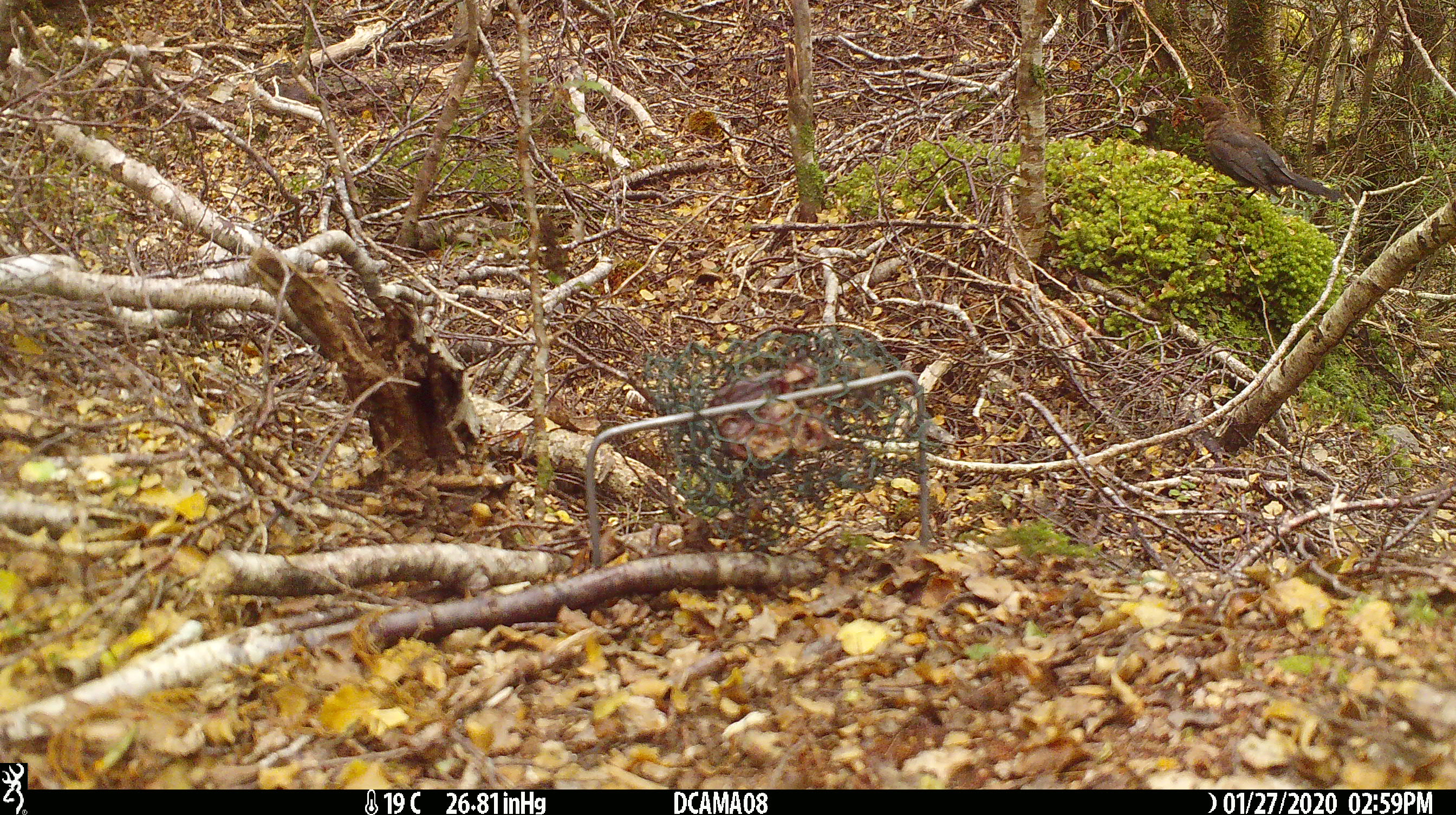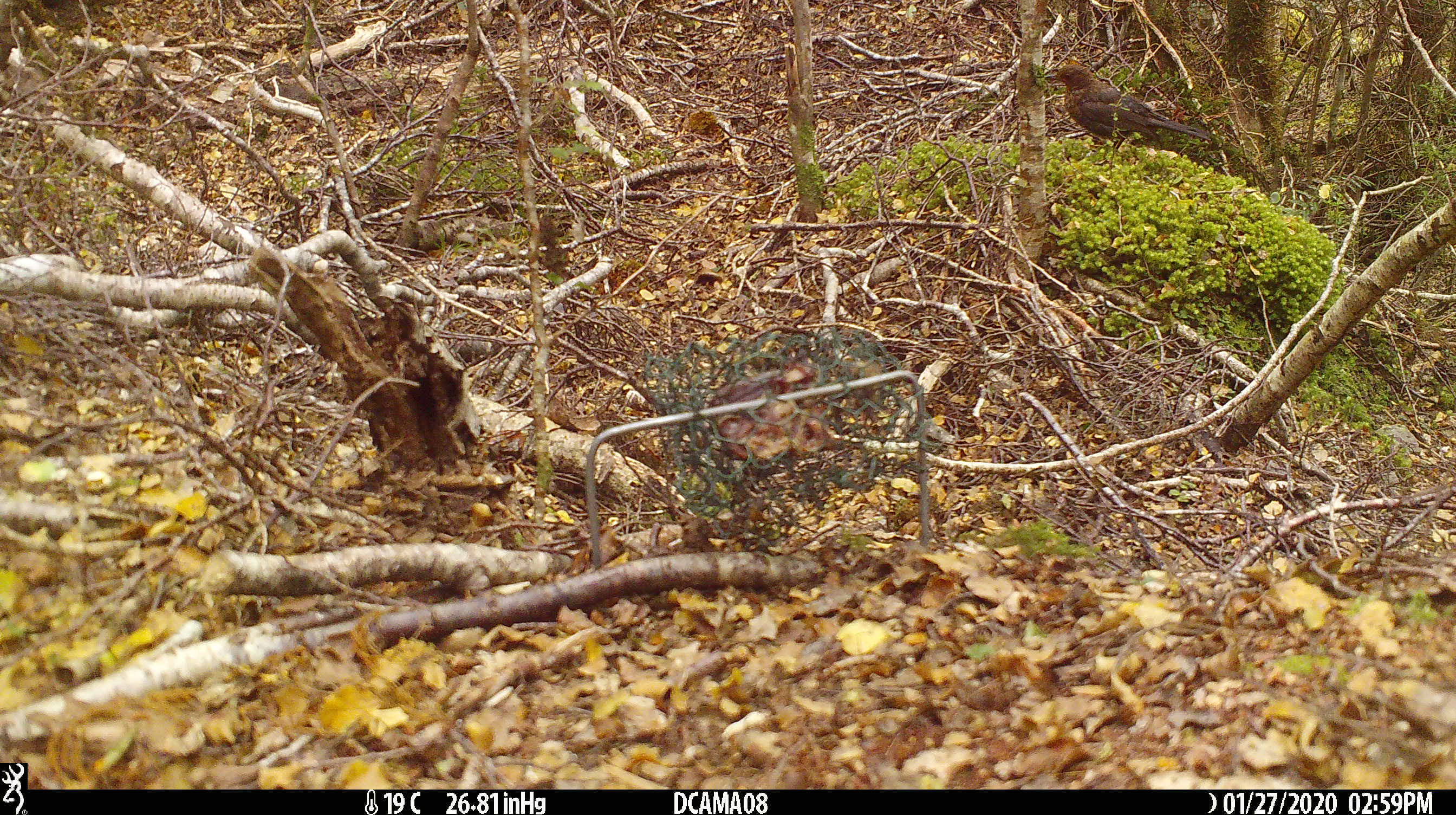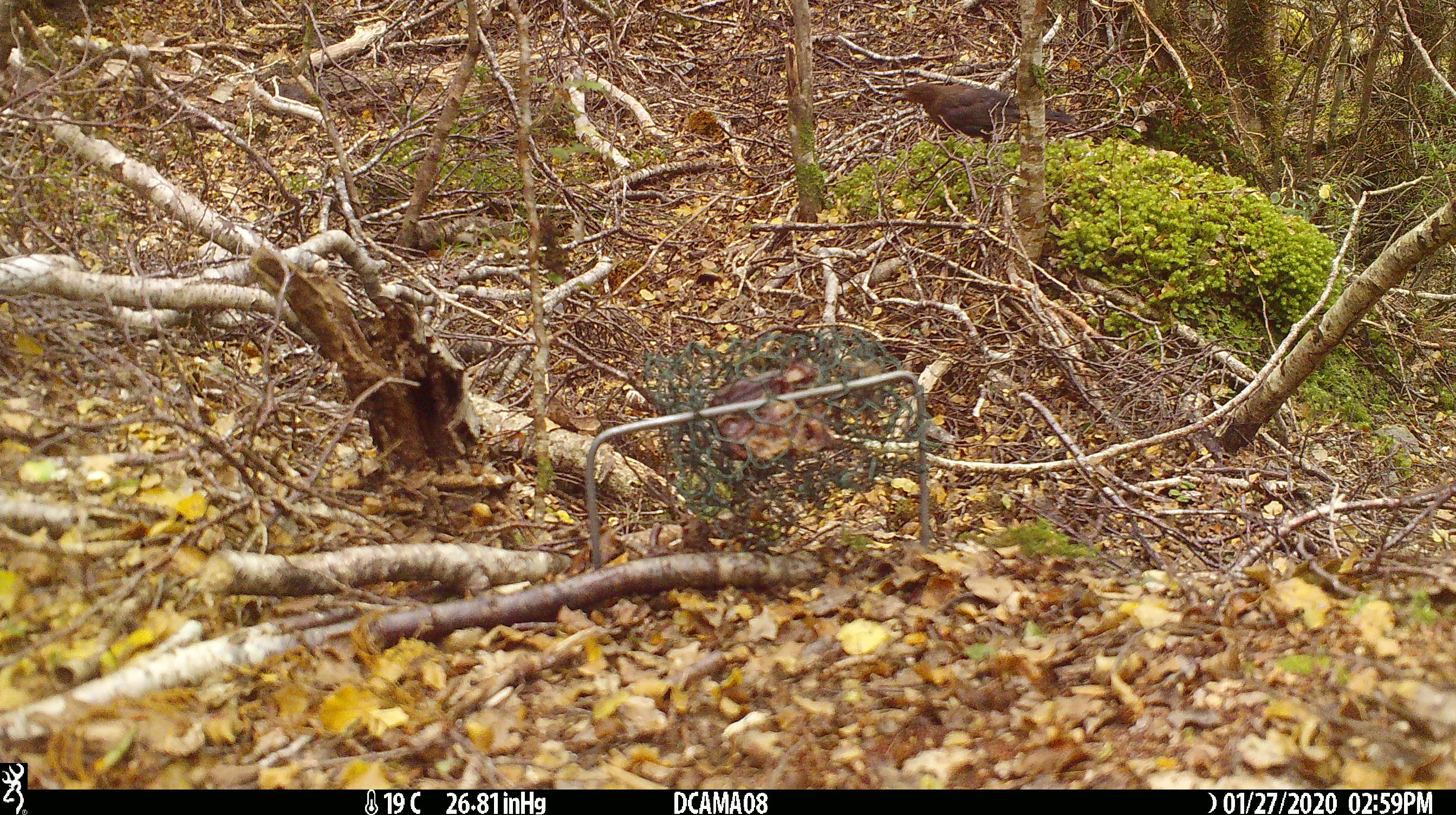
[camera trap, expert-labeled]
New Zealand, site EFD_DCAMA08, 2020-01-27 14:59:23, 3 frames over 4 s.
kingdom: Animalia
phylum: Chordata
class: Aves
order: Passeriformes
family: Turdidae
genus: Turdus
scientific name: Turdus merula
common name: eurasian blackbird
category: blackbird